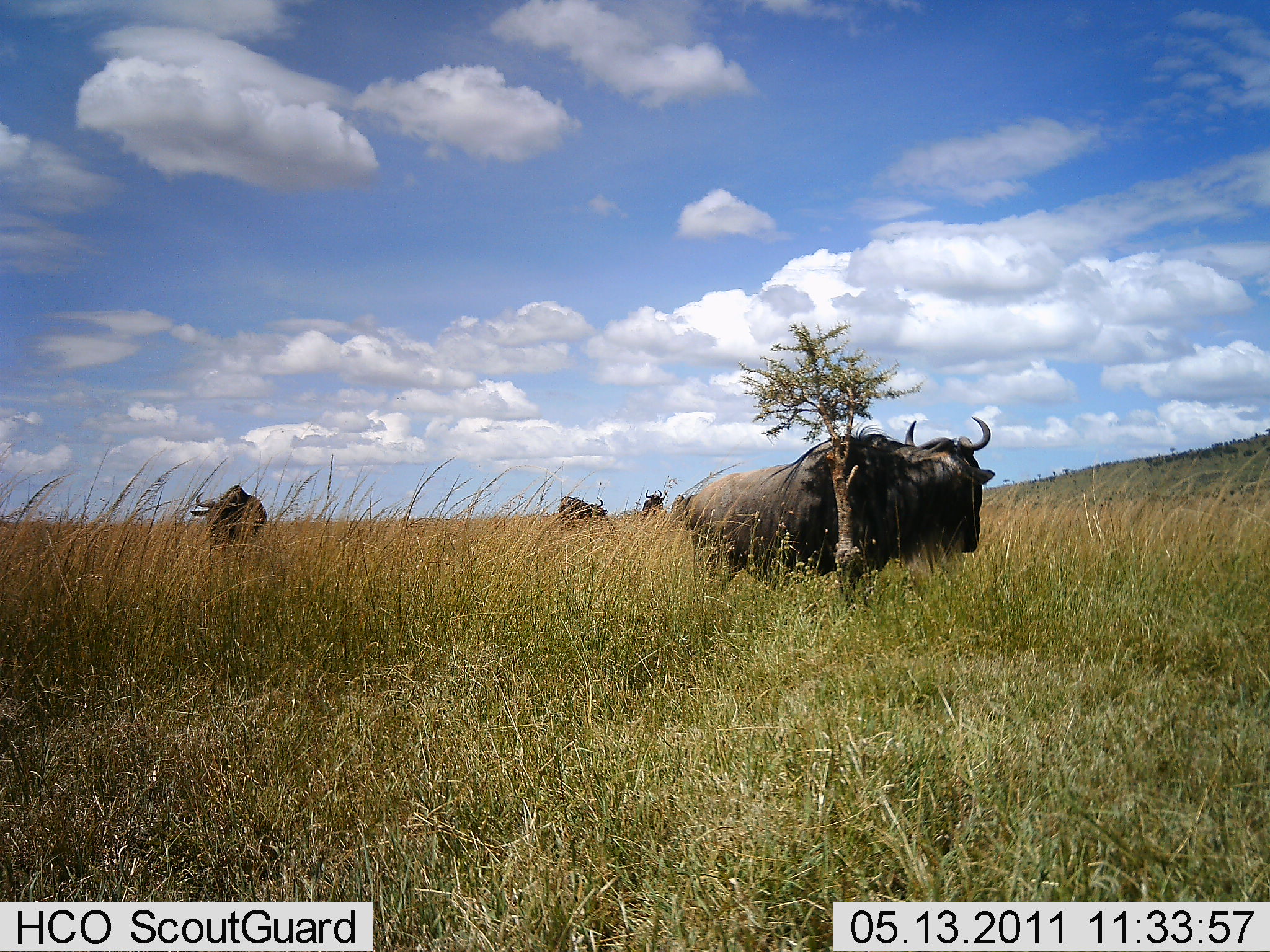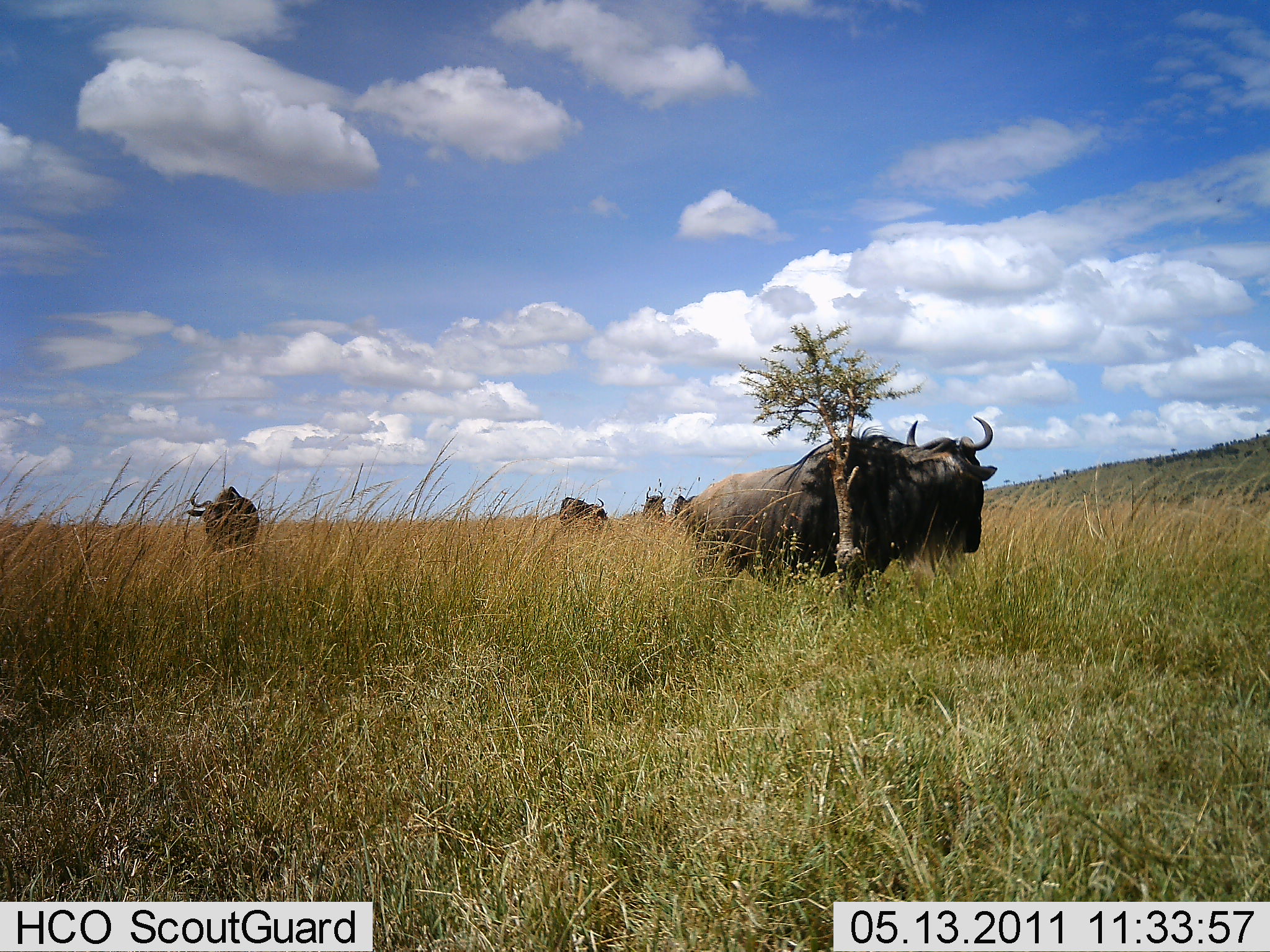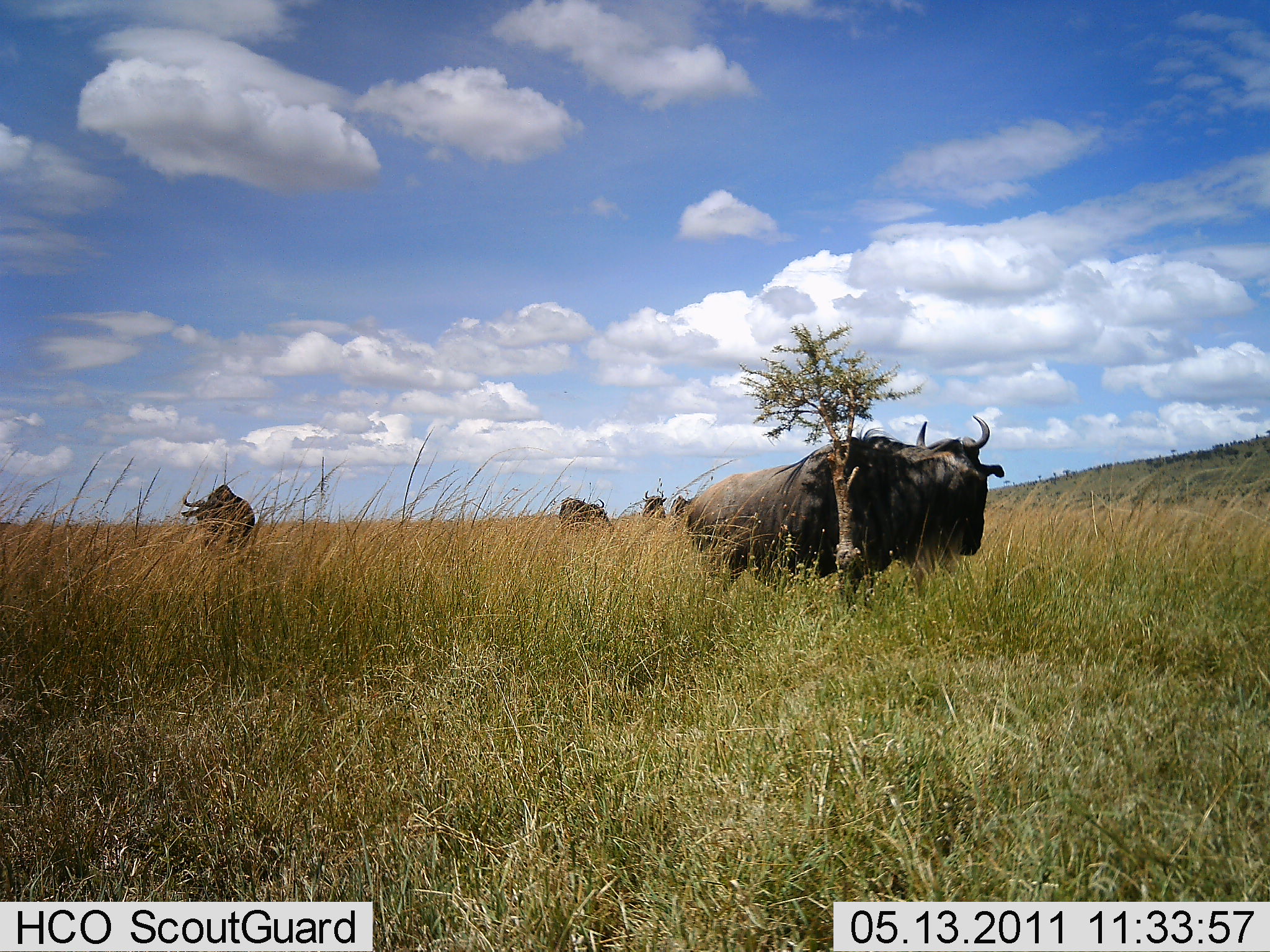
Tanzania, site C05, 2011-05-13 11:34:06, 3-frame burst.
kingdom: Animalia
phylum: Chordata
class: Mammalia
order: Artiodactyla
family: Bovidae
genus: Connochaetes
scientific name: Connochaetes taurinus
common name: blue wildebeest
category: wildebeest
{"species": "wildebeest (blue wildebeest) (Connochaetes taurinus)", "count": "5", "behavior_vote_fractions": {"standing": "91%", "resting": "0%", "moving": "27%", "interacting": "0%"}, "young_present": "0%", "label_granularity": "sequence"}